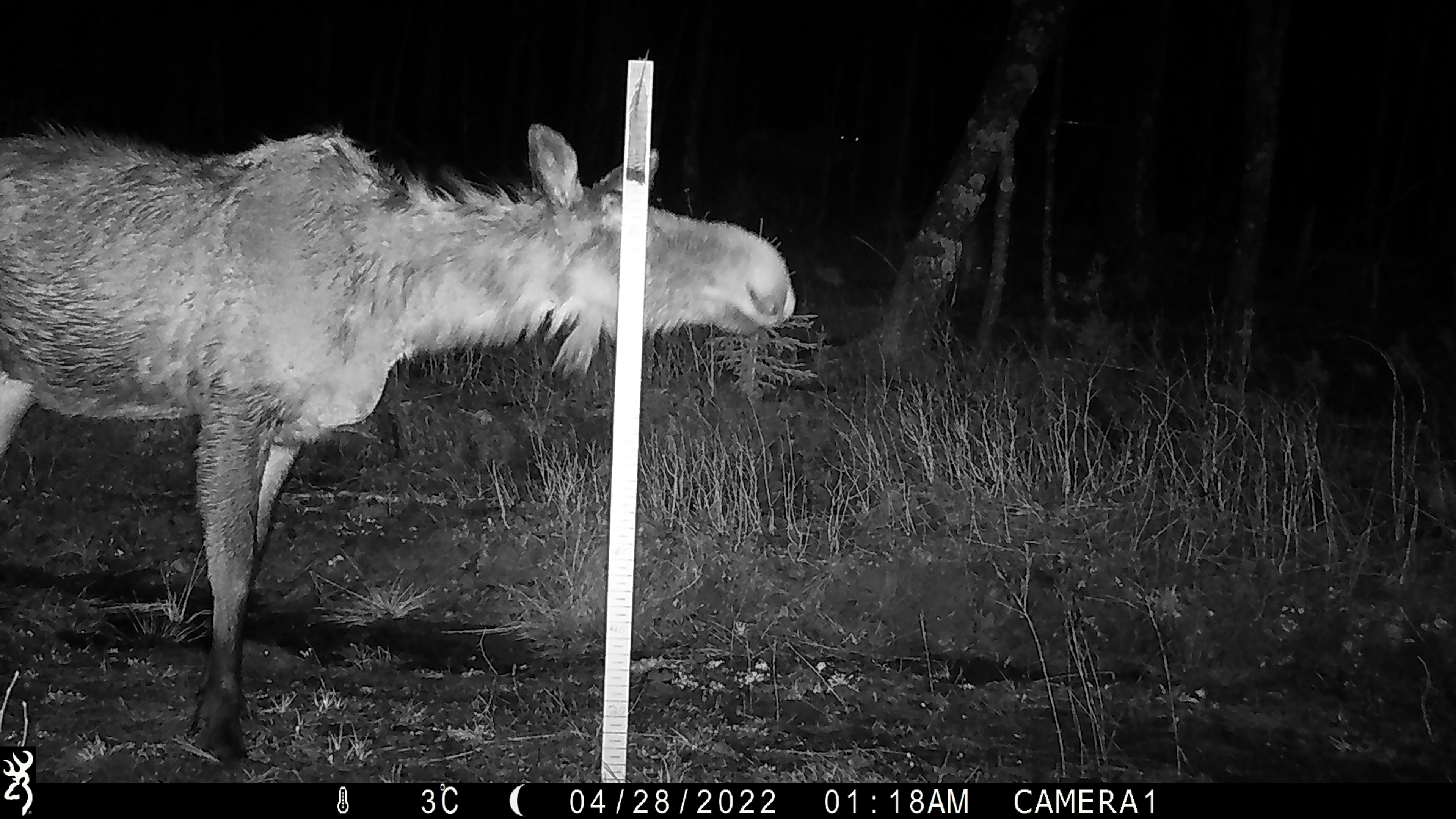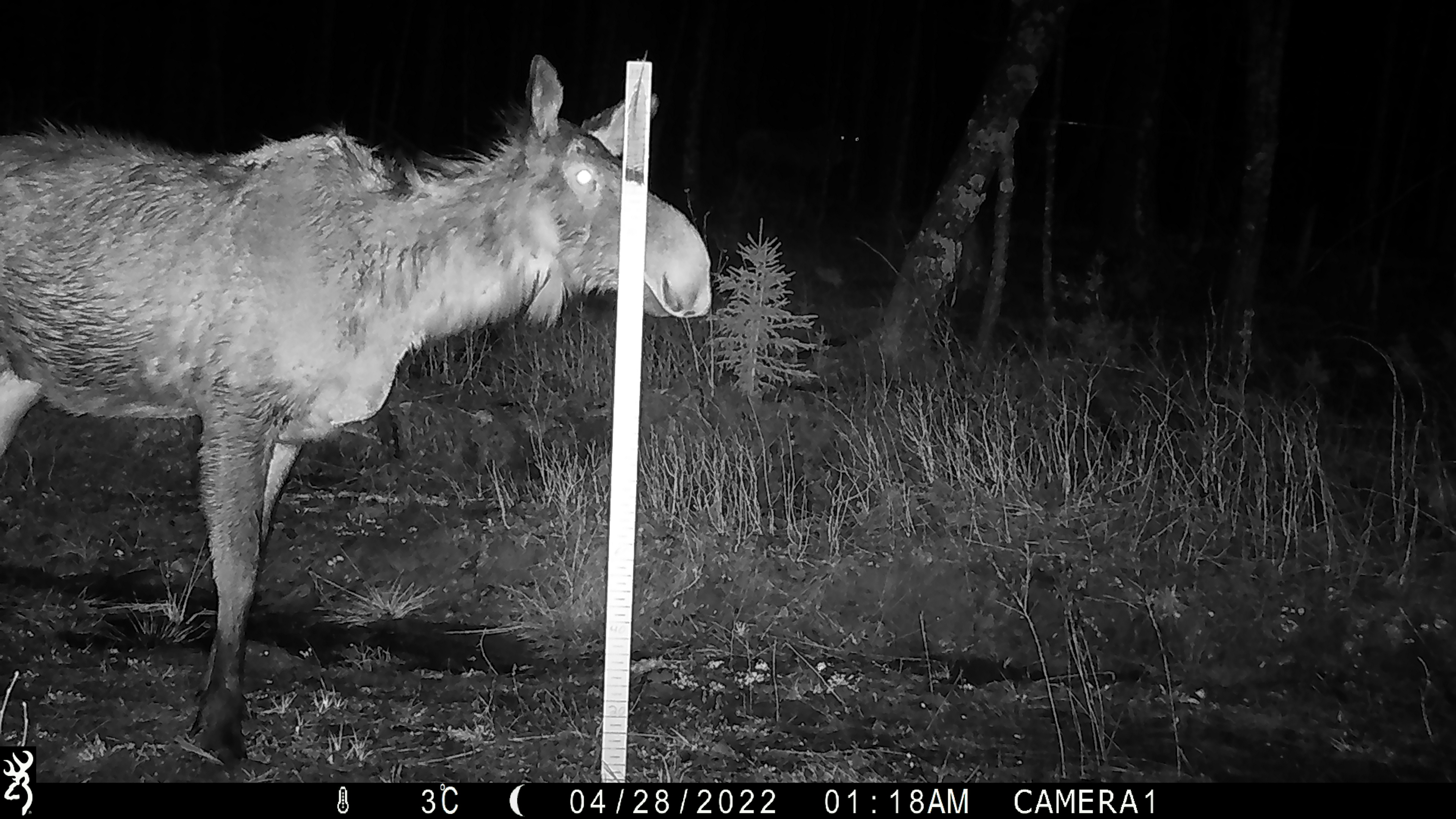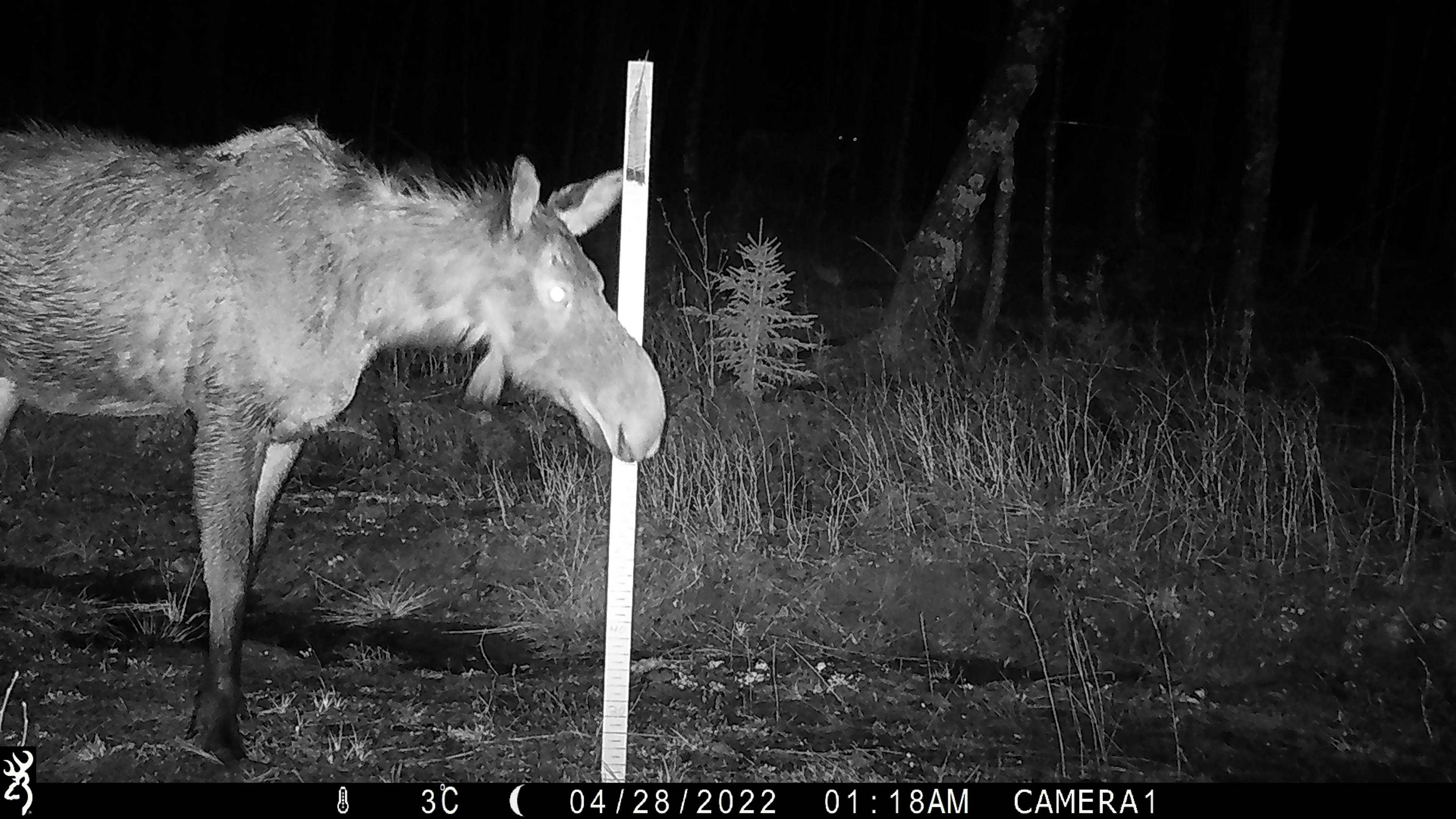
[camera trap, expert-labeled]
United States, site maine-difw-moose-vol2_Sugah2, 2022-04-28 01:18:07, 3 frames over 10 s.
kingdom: Animalia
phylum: Chordata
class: Mammalia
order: Artiodactyla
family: Cervidae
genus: Alces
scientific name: Alces alces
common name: moose